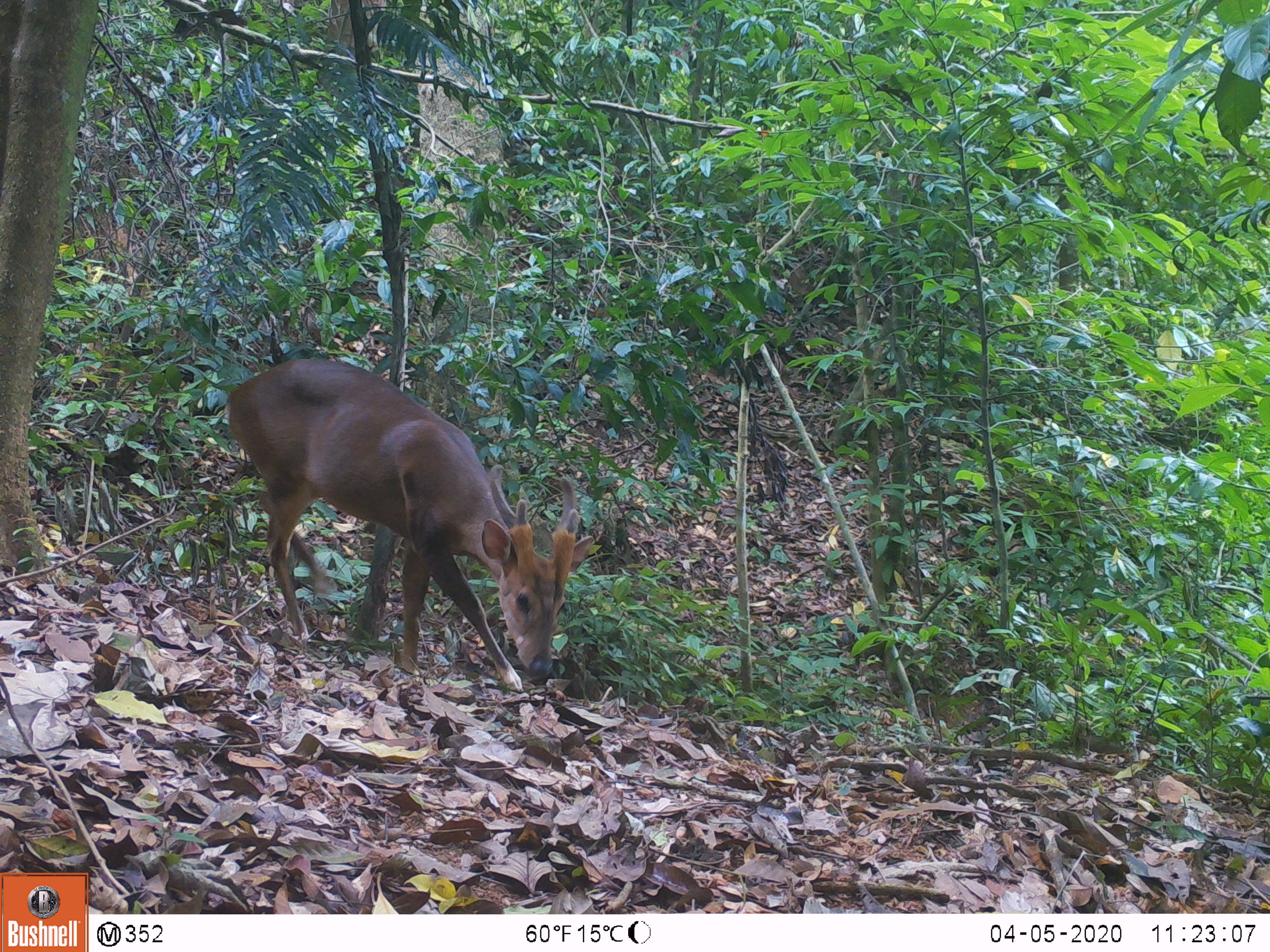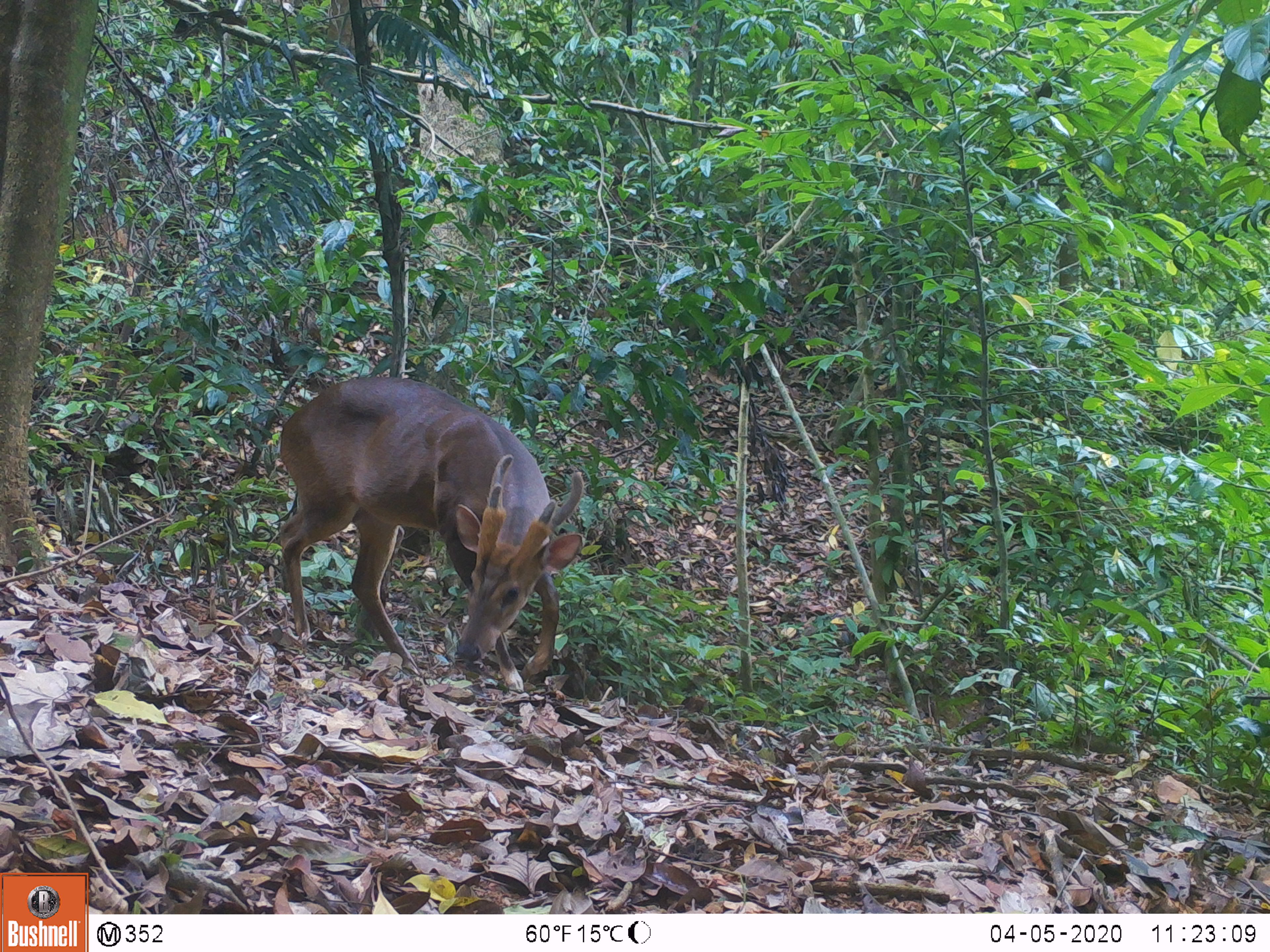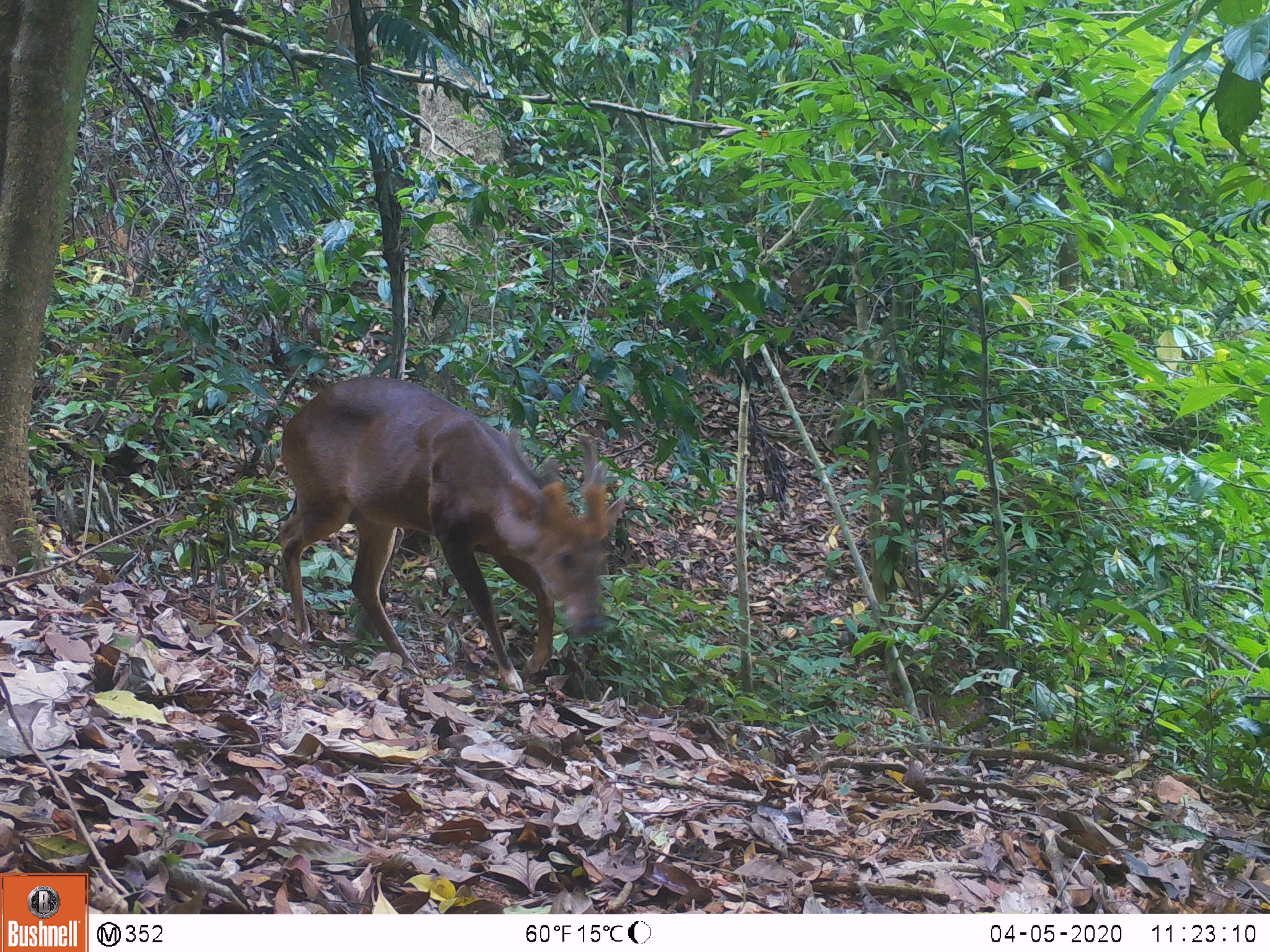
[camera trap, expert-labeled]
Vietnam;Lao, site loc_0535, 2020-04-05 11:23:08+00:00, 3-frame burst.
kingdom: Animalia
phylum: Chordata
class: Mammalia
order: Artiodactyla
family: Cervidae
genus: Muntiacus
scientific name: Muntiacus vuquangensis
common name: large-antlered muntjac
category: large antlered muntjac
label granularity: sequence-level